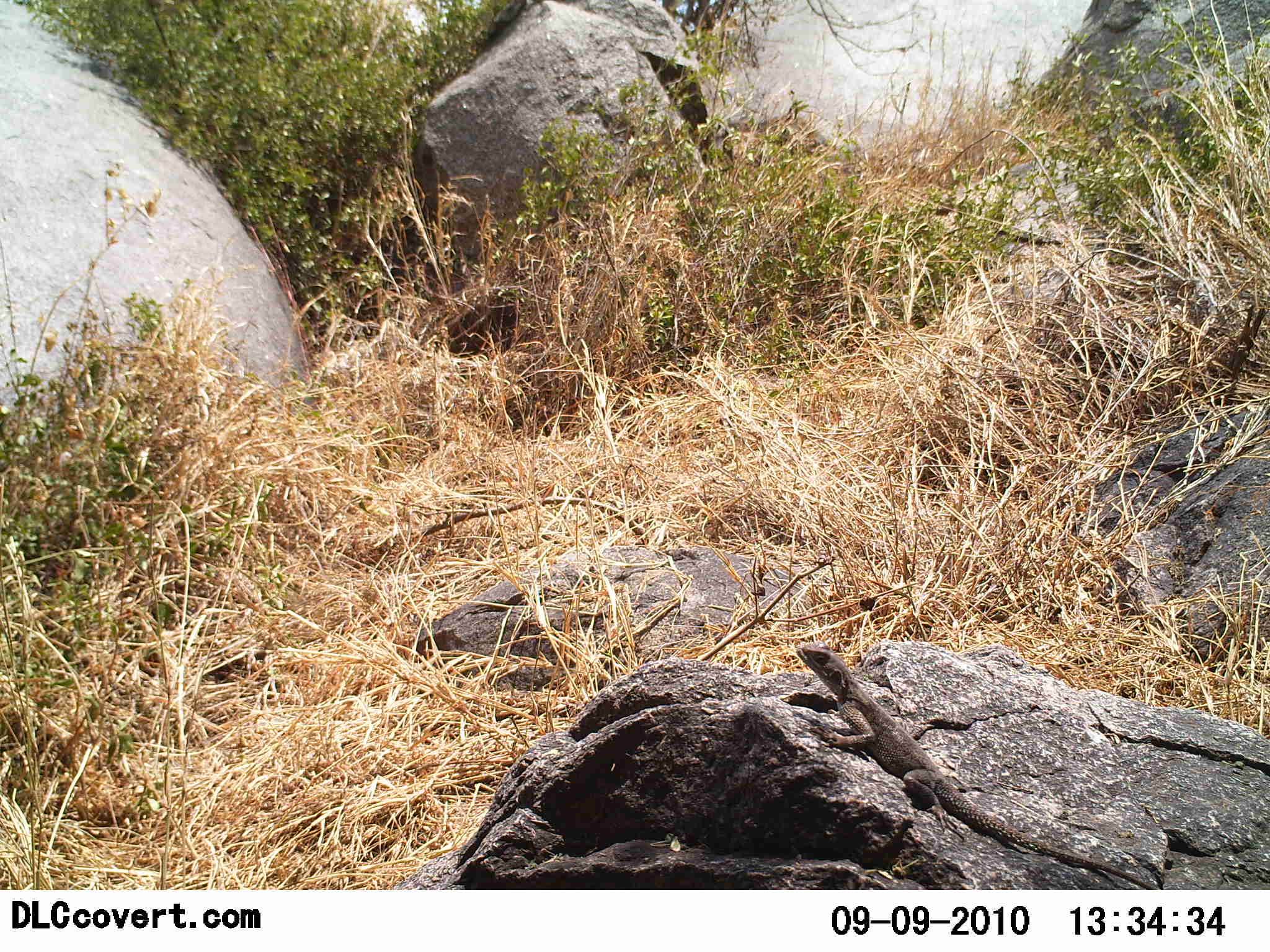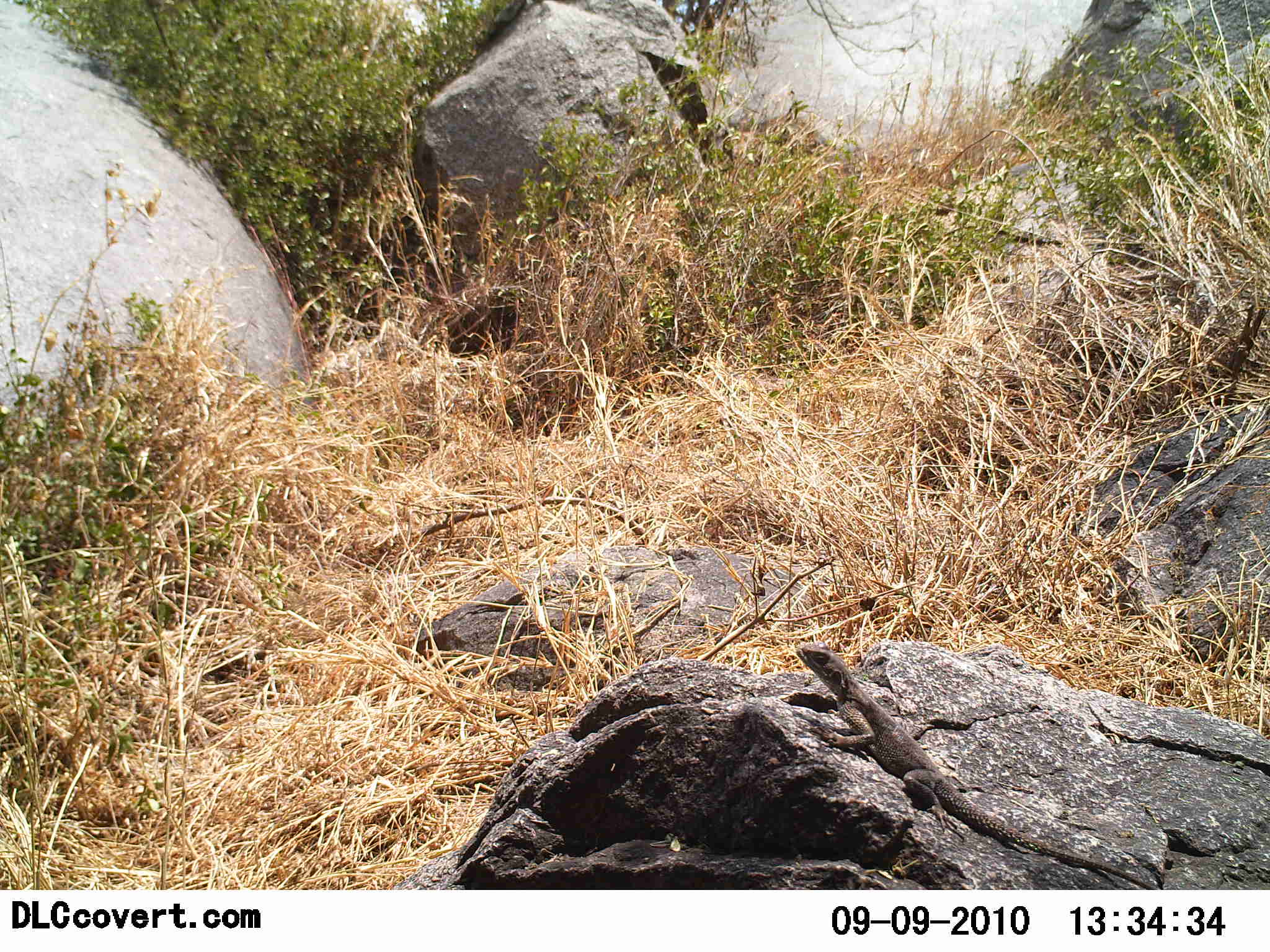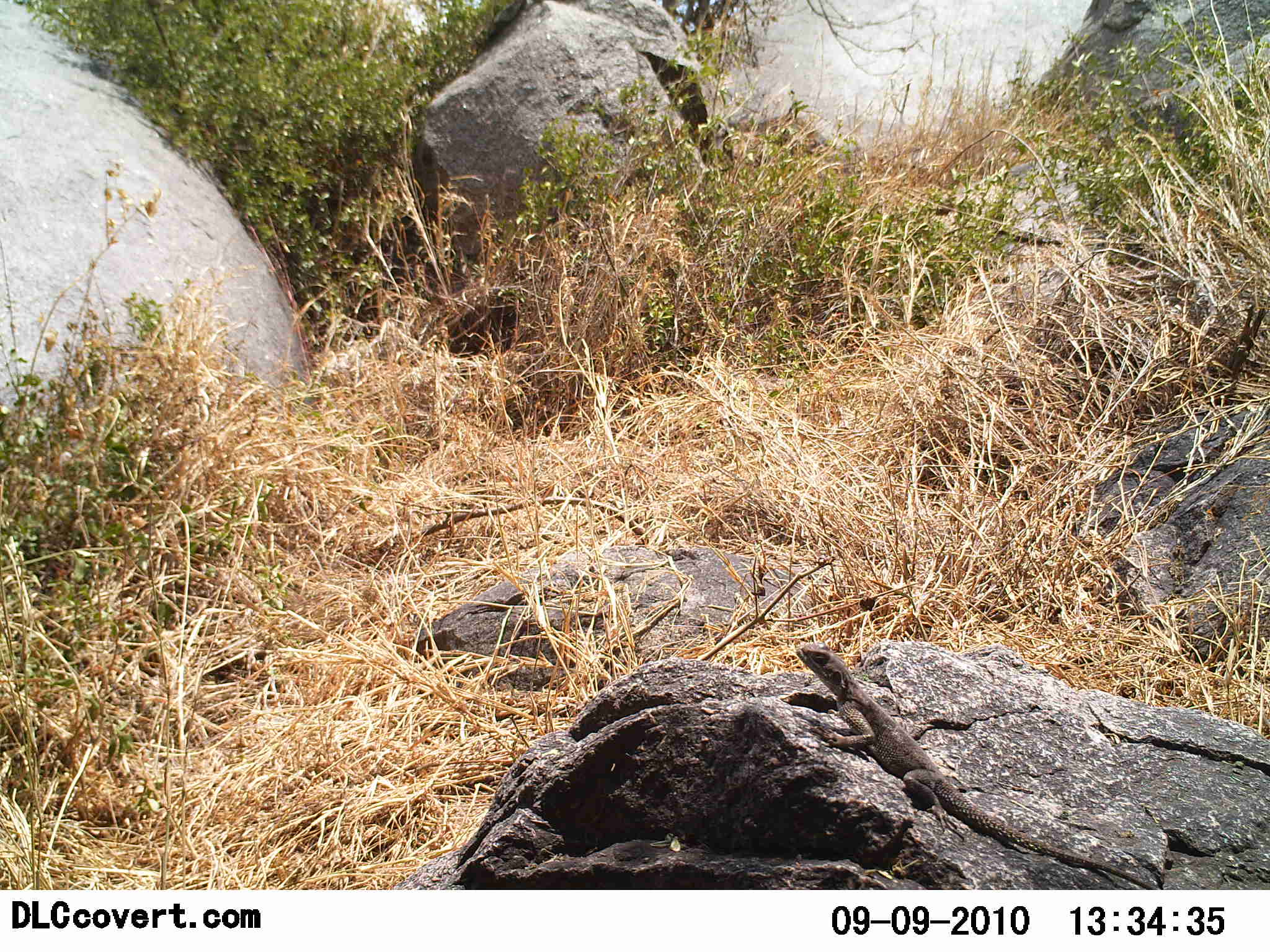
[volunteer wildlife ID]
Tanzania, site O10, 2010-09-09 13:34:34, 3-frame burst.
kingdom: Animalia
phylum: Chordata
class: Reptilia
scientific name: Reptilia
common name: reptiles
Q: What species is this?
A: Reptiles (Reptilia).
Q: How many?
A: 1.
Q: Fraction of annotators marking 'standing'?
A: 20%.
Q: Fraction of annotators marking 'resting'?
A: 80%.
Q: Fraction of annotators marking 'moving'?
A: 0%.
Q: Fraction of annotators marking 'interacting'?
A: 0%.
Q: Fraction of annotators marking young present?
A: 0%.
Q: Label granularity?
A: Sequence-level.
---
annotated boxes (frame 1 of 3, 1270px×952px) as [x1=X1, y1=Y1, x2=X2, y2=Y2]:
animal: [x1=796, y1=641, x2=1160, y2=889]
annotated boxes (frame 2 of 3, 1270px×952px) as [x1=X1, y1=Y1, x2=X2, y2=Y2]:
animal: [x1=796, y1=644, x2=1173, y2=890]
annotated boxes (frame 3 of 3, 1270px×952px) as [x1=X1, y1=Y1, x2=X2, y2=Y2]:
animal: [x1=796, y1=644, x2=1173, y2=890]